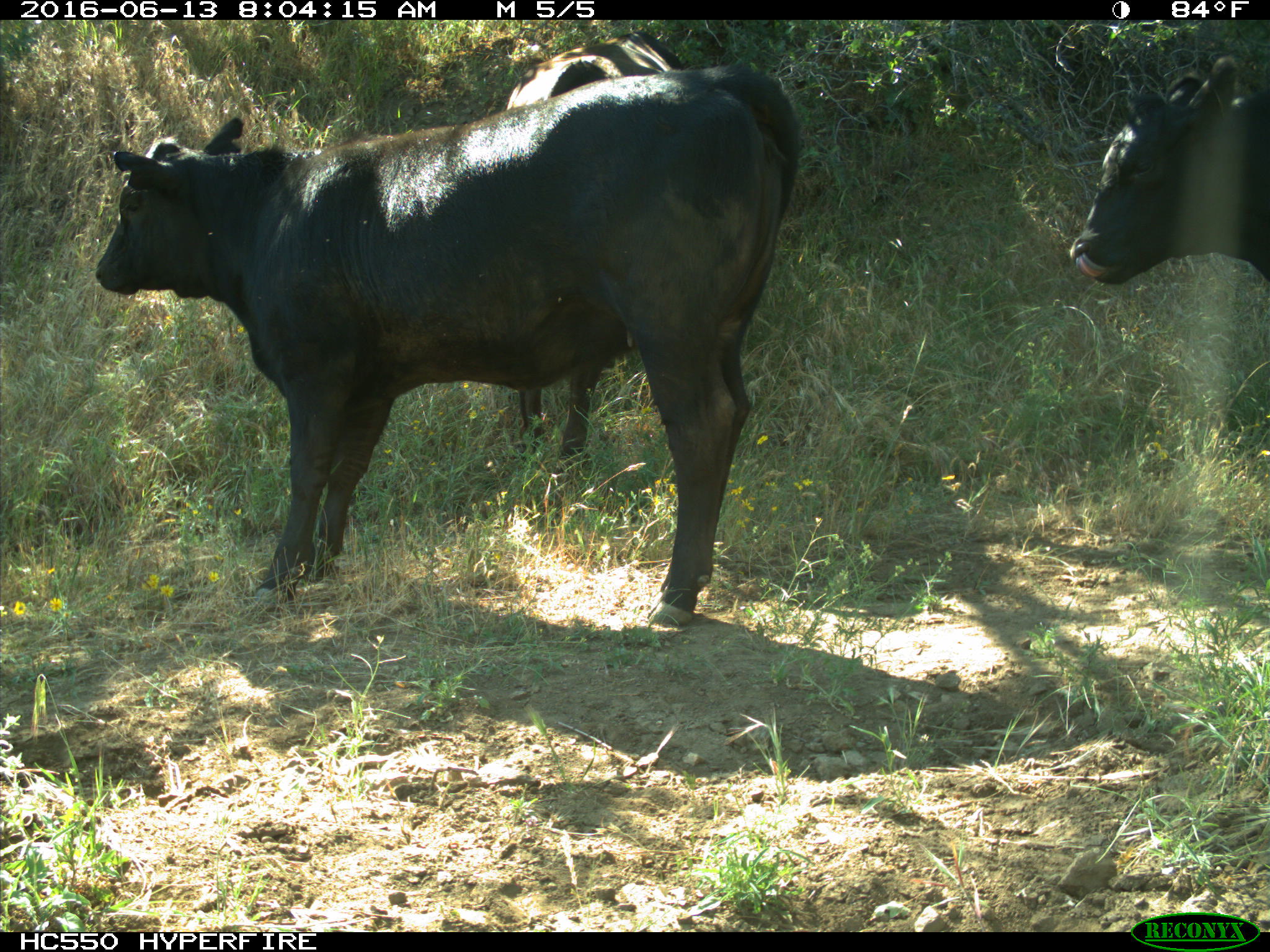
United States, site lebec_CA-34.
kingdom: Animalia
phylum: Chordata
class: Mammalia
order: Artiodactyla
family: Bovidae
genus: Bos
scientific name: Bos taurus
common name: domestic cow